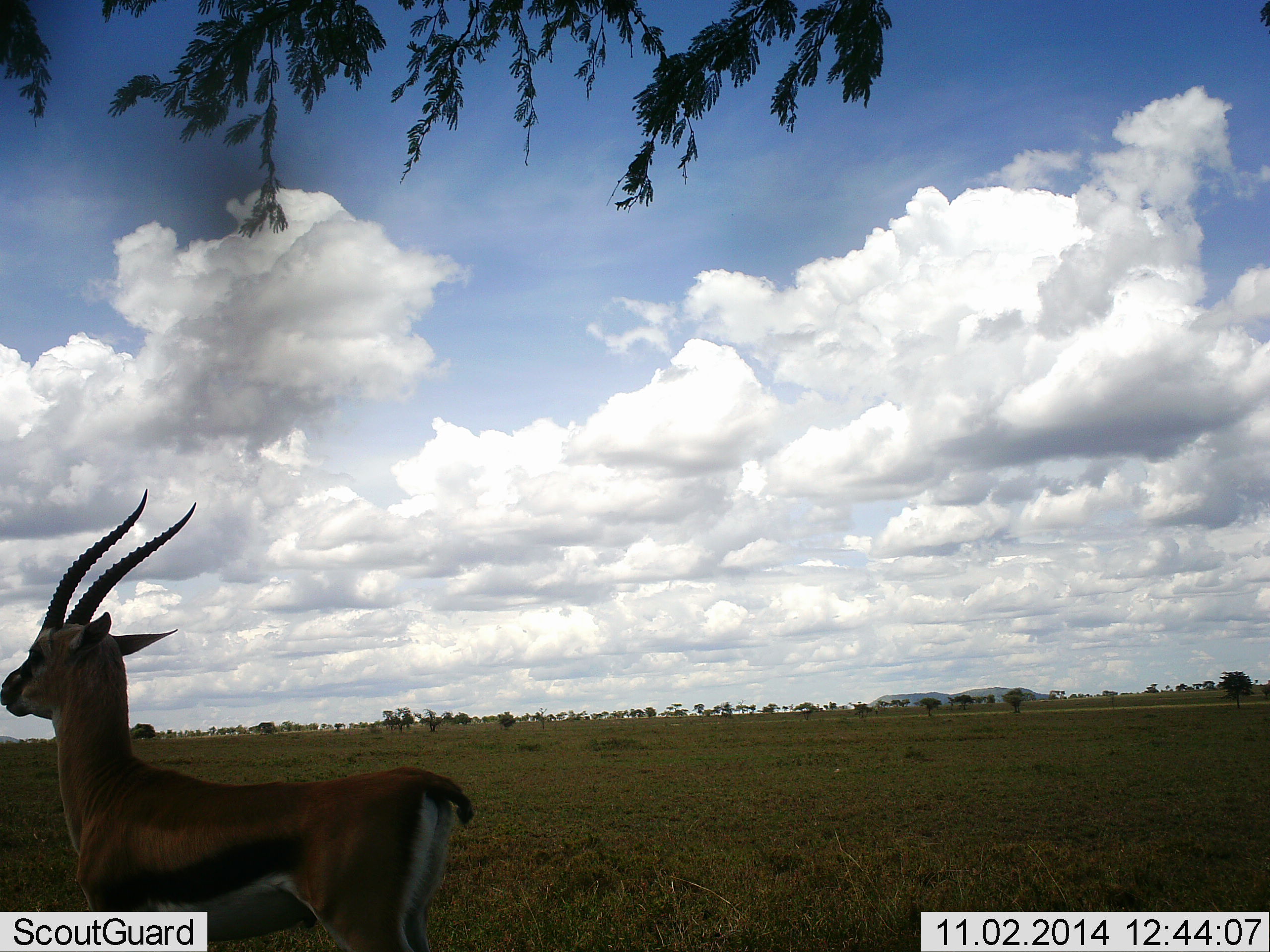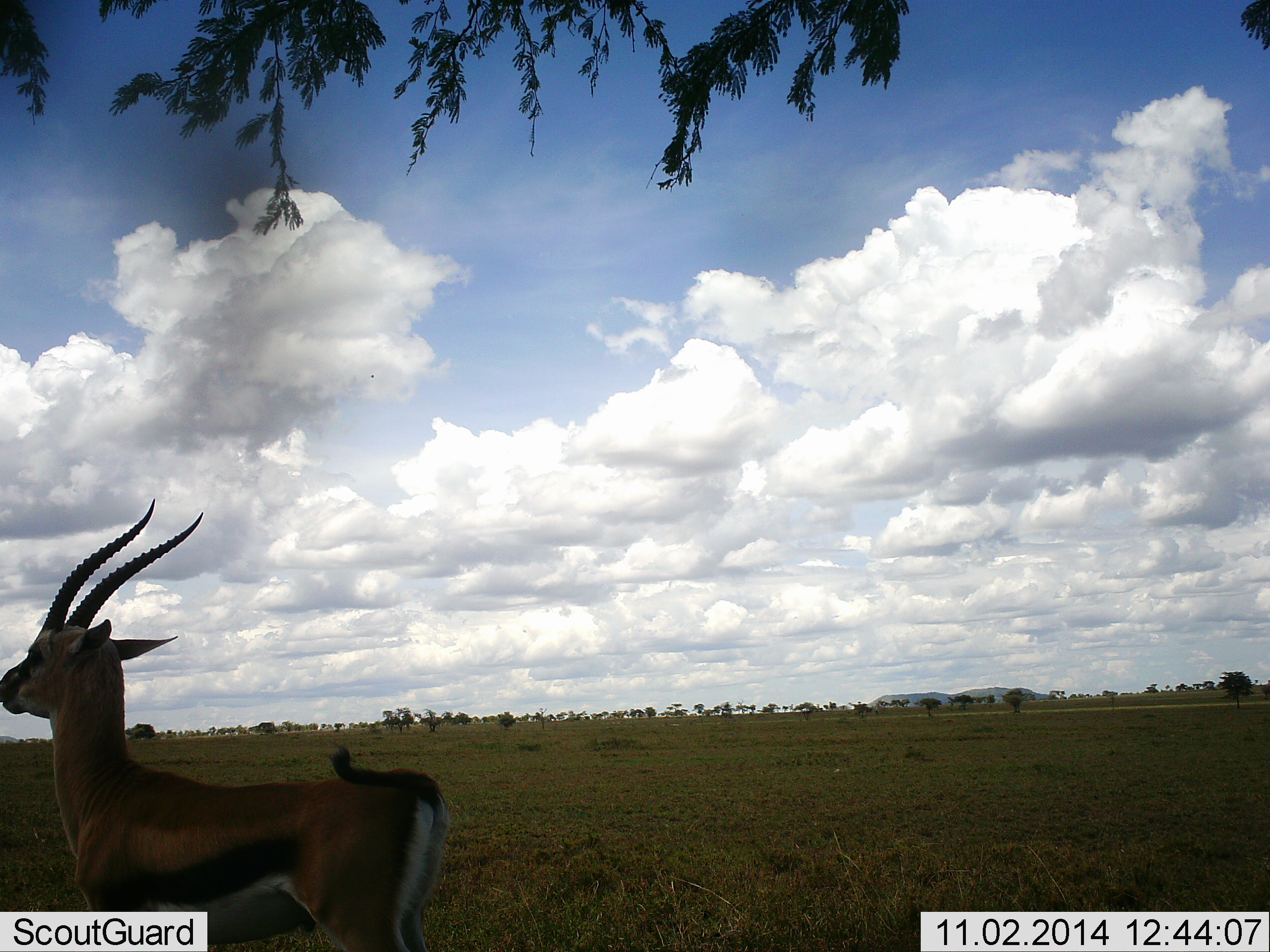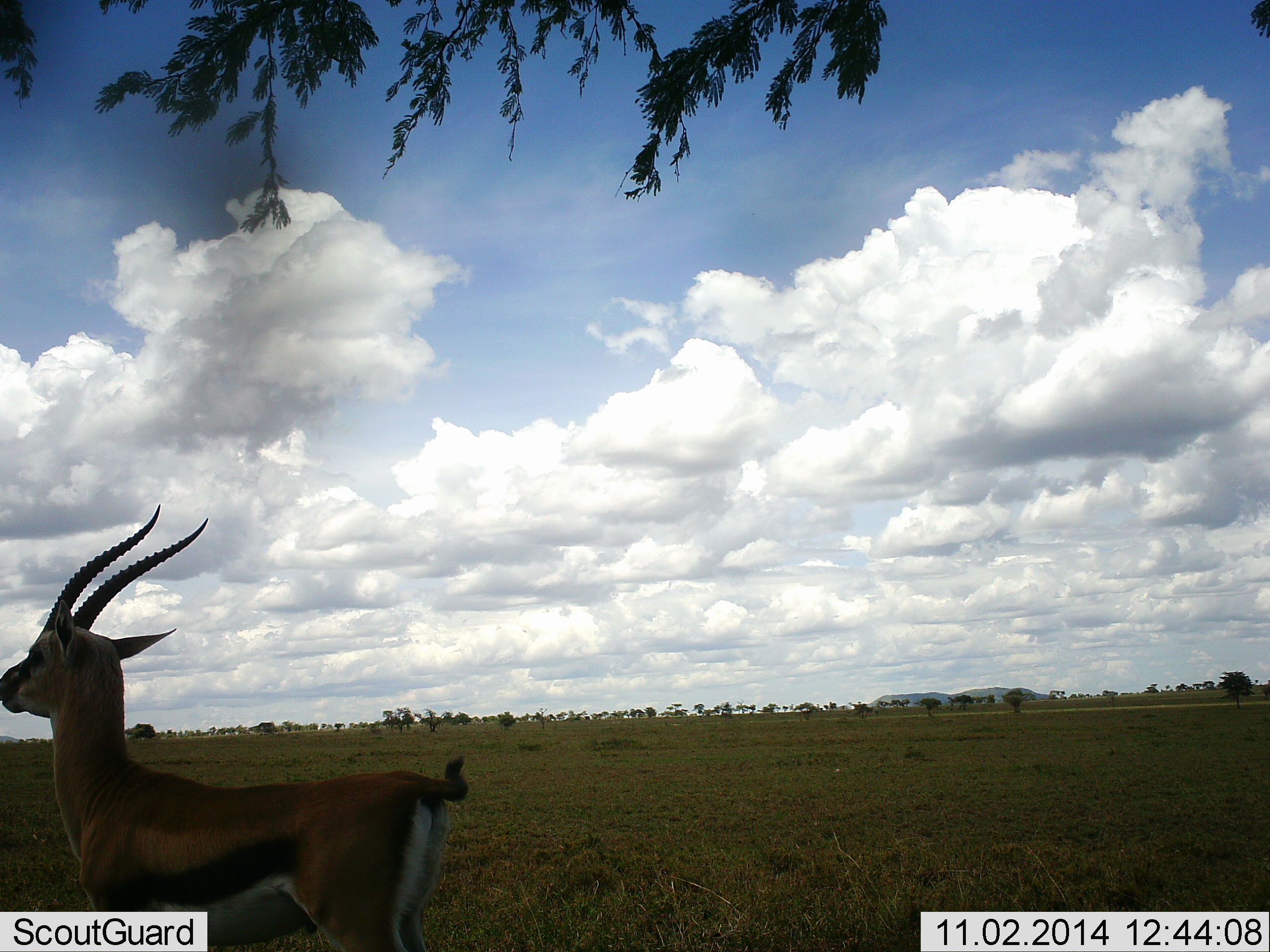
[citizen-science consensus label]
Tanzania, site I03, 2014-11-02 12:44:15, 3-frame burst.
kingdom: Animalia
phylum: Chordata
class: Mammalia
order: Artiodactyla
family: Bovidae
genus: Eudorcas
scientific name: Eudorcas thomsonii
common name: thomson's gazelle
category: gazellethomsons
Gazellethomsons (thomson's gazelle) (Eudorcas thomsonii), count 1. Behavior (volunteer vote fractions): standing 100%, resting 0%, moving 10%, interacting 0%. Young present (vote fraction): 0%. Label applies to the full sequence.